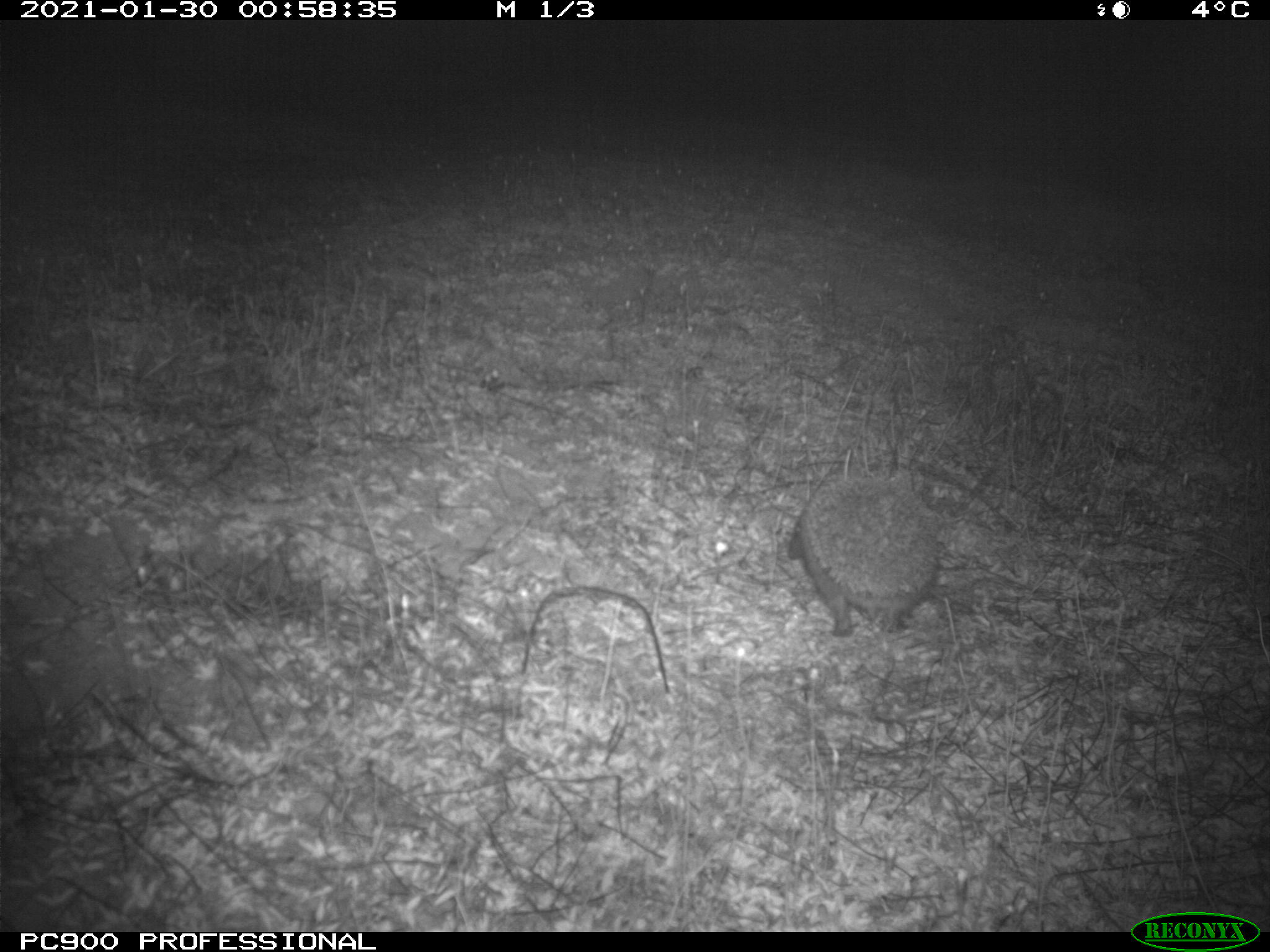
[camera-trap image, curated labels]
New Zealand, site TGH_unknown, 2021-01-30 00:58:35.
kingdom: Animalia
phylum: Chordata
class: Mammalia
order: Eulipotyphla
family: Erinaceidae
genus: Erinaceus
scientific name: Erinaceus europaeus europaeus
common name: european hedgehog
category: hedgehog